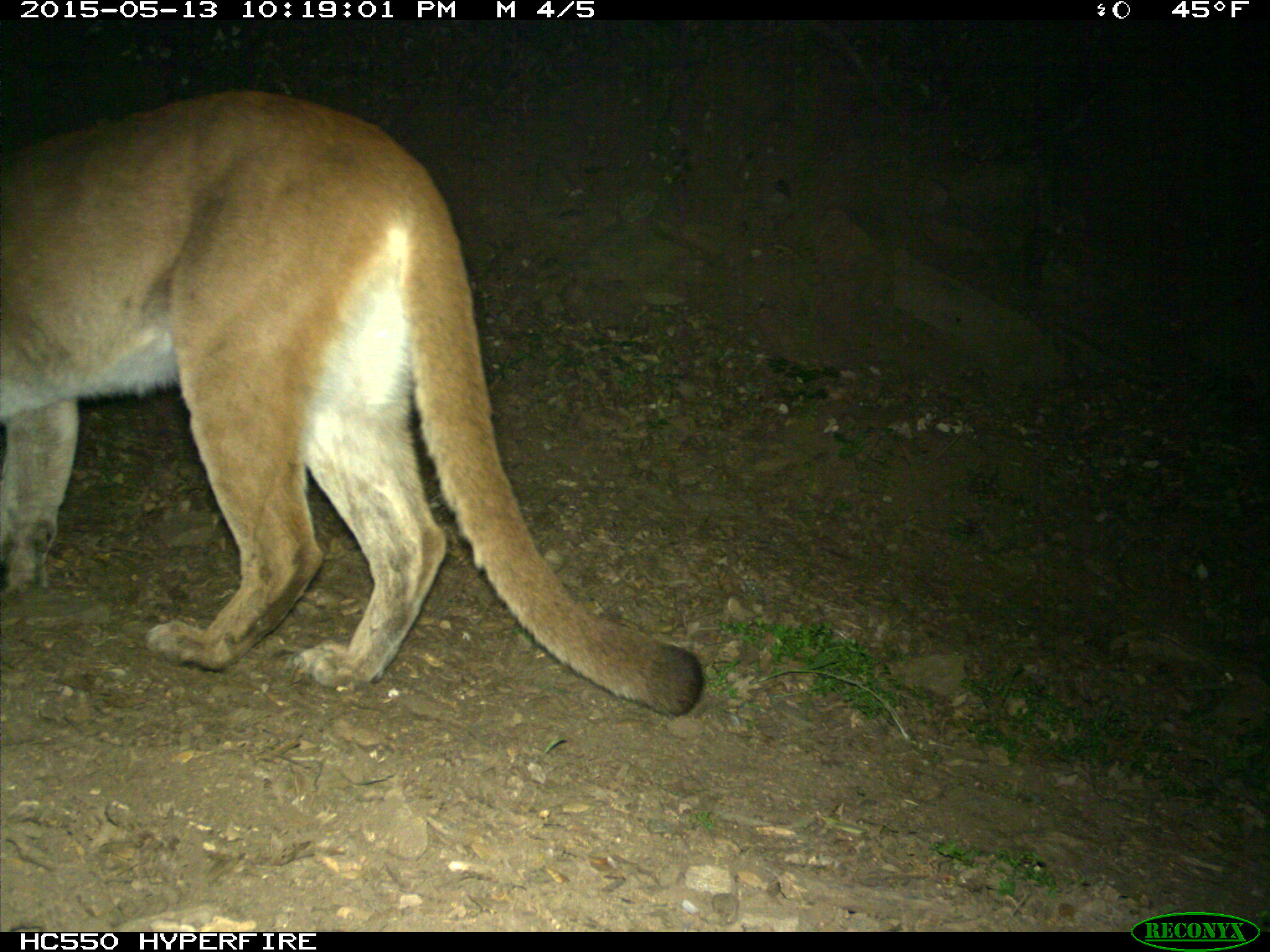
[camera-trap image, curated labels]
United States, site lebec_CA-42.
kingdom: Animalia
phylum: Chordata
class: Mammalia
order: Carnivora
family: Felidae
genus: Puma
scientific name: Puma concolor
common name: mountain lion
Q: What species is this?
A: Puma concolor (mountain lion).